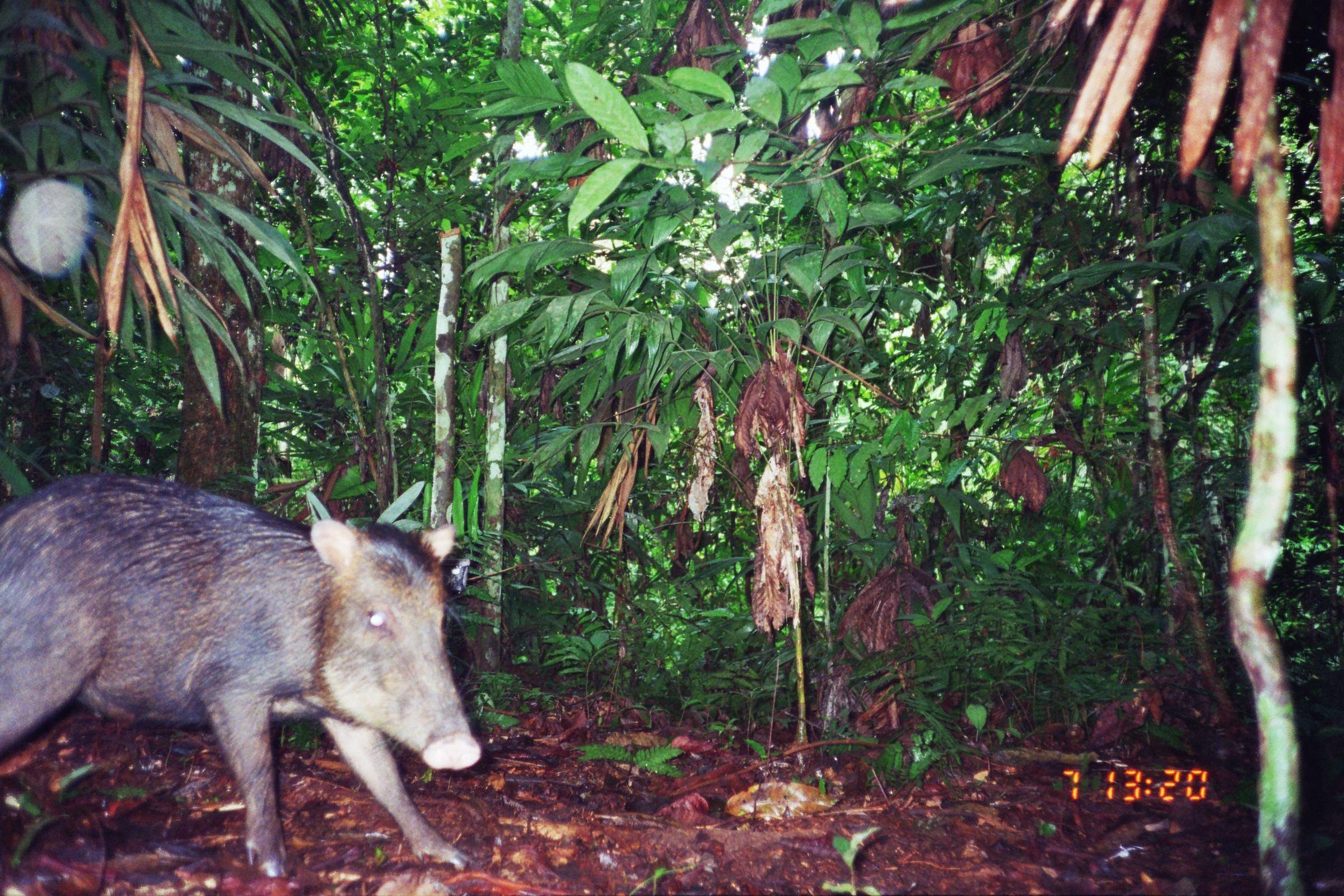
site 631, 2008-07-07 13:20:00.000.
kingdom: Animalia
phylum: Chordata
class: Mammalia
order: Artiodactyla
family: Tayassuidae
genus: Tayassu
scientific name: Tayassu pecari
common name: white-lipped peccary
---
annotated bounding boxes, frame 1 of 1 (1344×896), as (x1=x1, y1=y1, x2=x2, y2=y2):
tayassu pecari: (x1=0, y1=472, x2=483, y2=880)